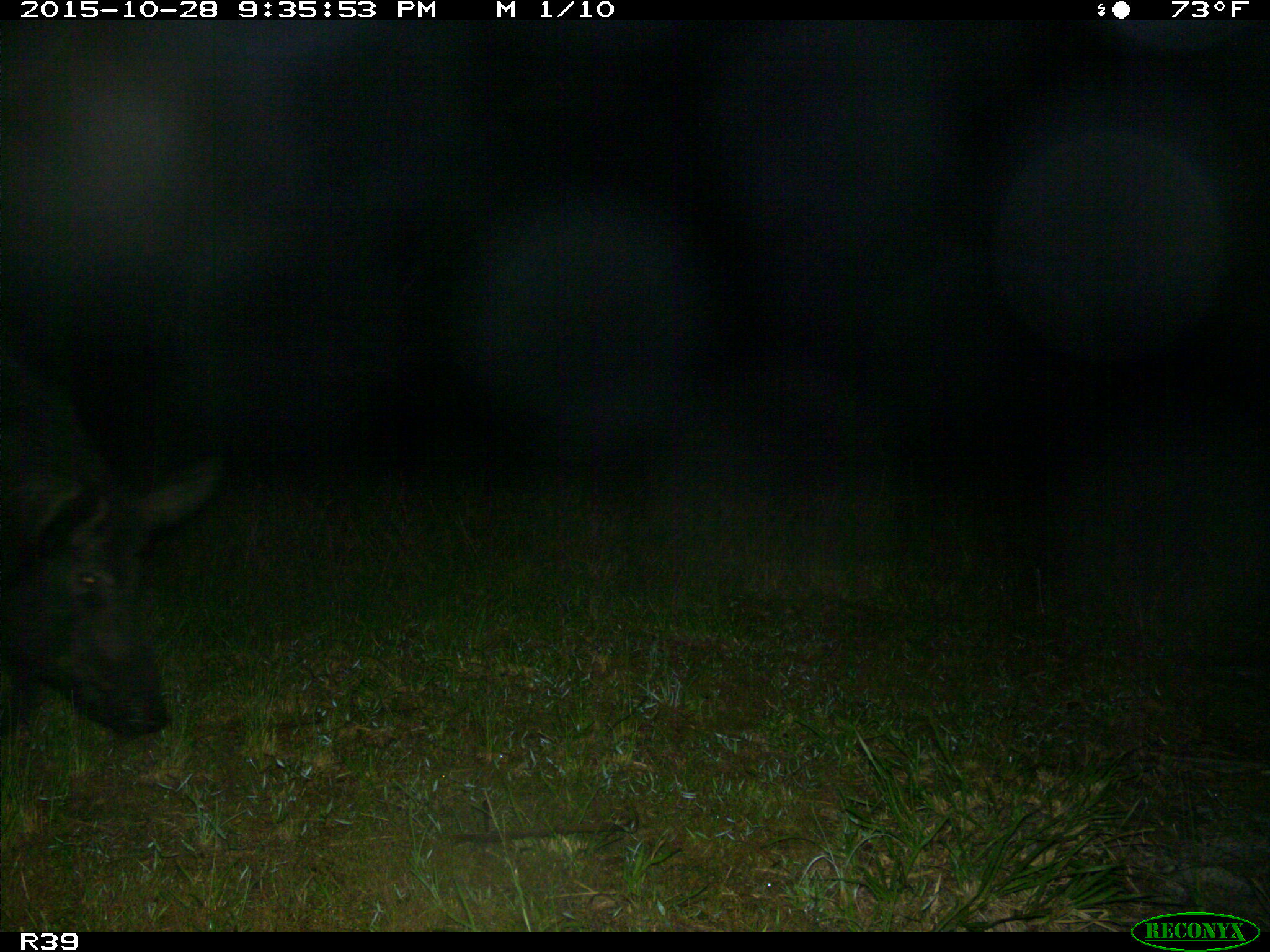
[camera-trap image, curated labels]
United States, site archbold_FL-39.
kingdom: Animalia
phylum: Chordata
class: Mammalia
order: Artiodactyla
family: Suidae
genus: Sus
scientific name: Sus scrofa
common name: wild boar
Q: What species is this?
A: Sus scrofa (wild boar).